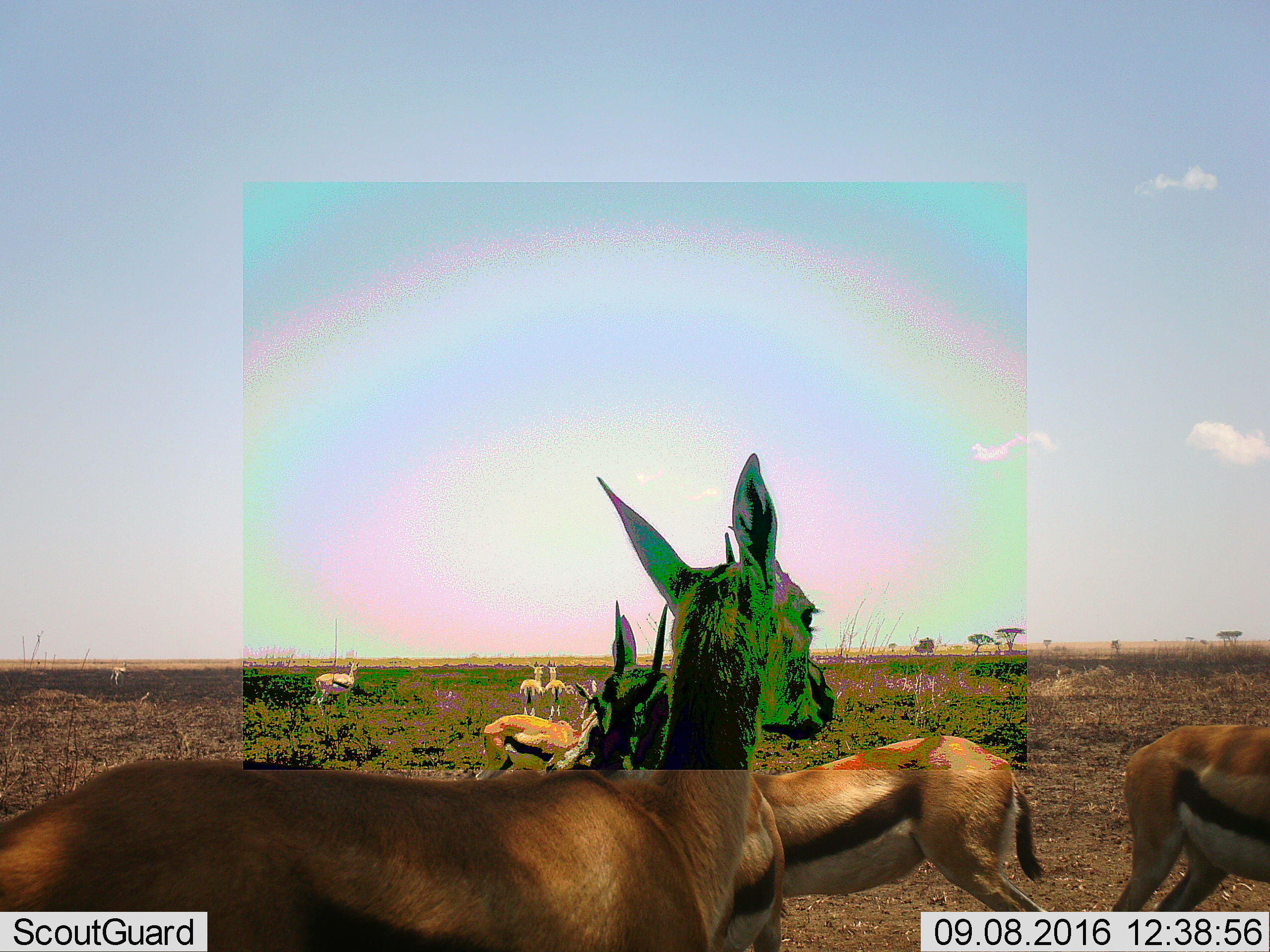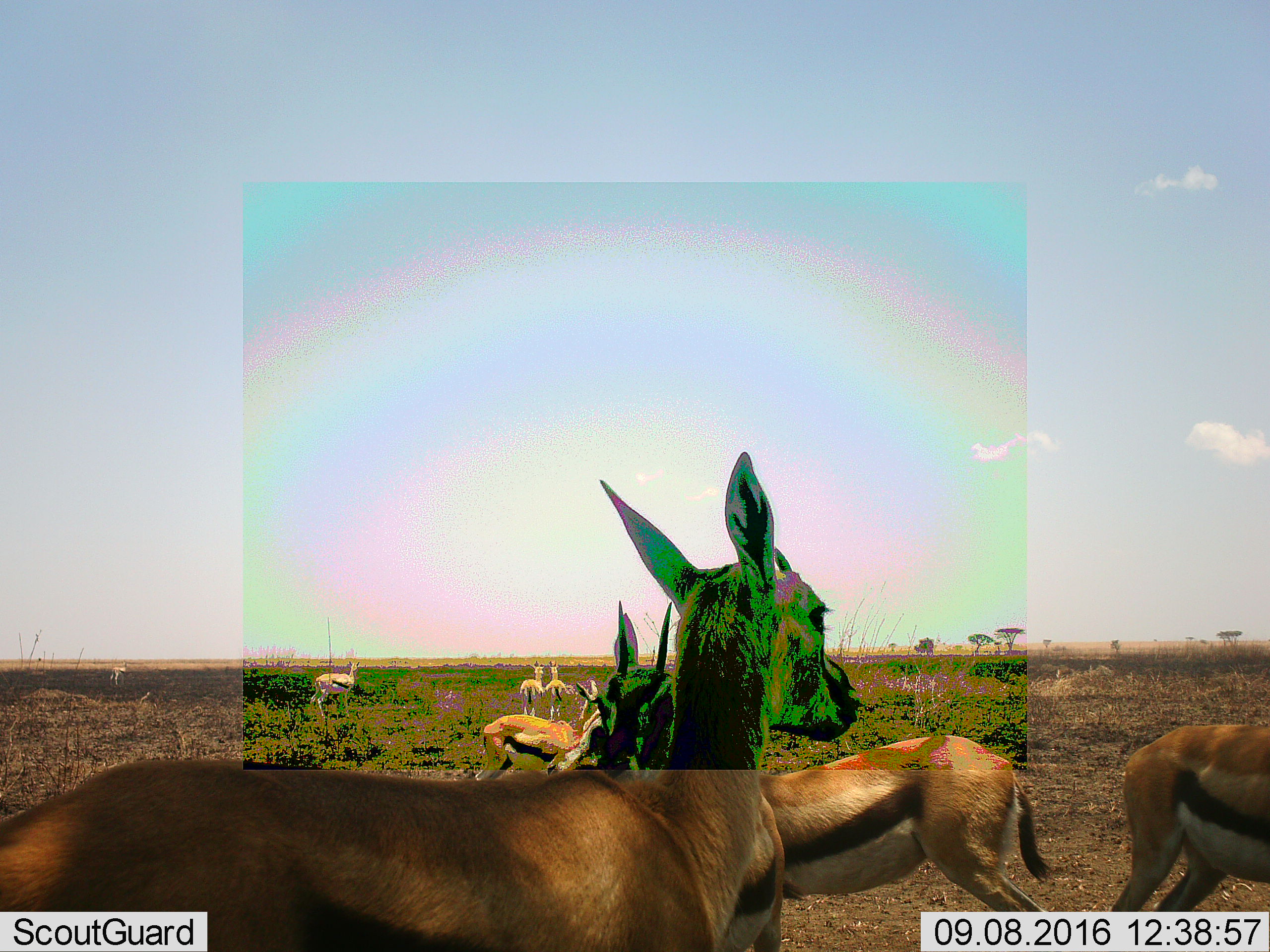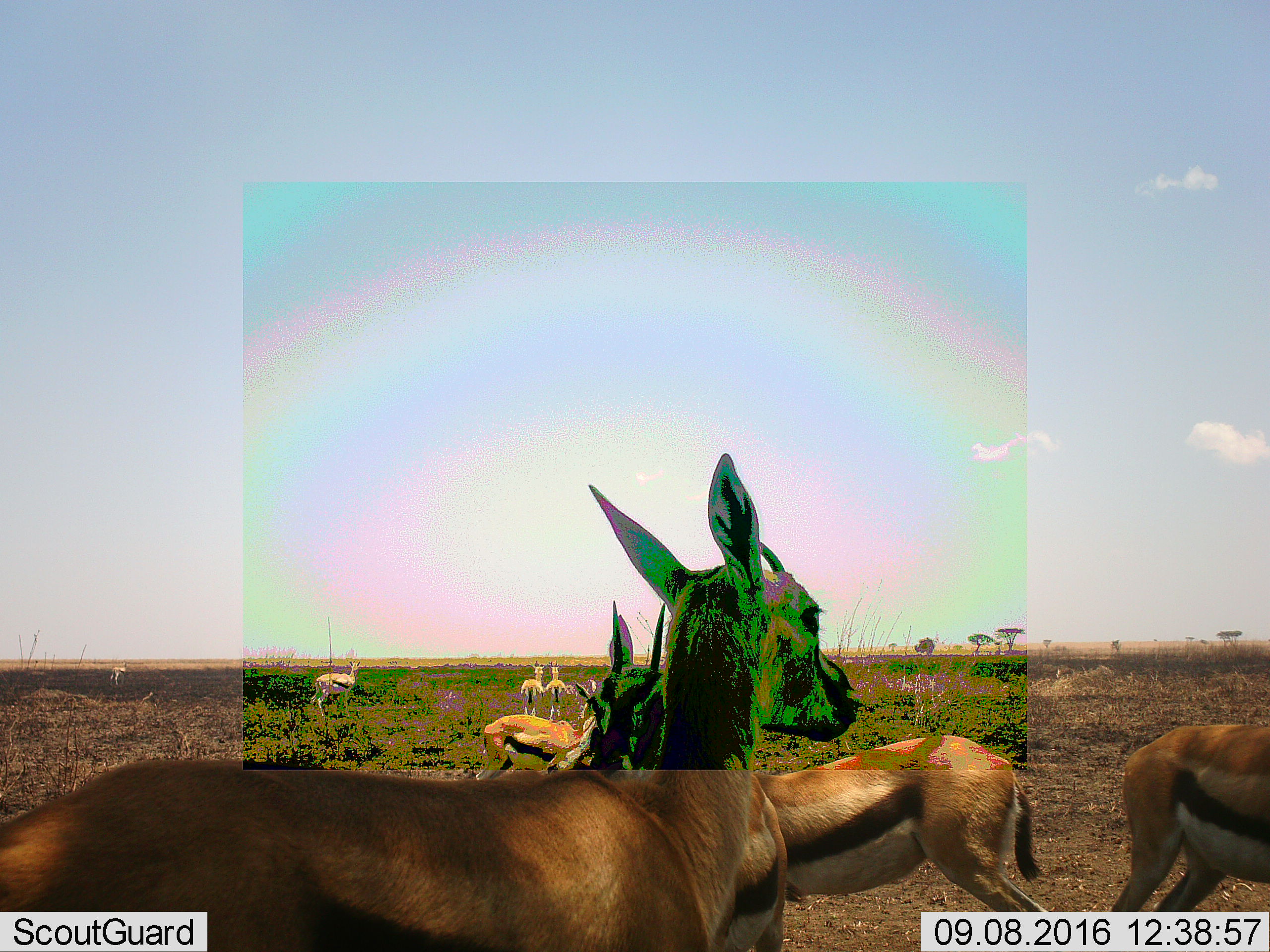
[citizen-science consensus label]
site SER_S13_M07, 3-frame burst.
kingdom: Animalia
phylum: Chordata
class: Mammalia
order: Artiodactyla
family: Bovidae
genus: Eudorcas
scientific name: Eudorcas thomsonii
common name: thomson's gazelle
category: gazellethomsons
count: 8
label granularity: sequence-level